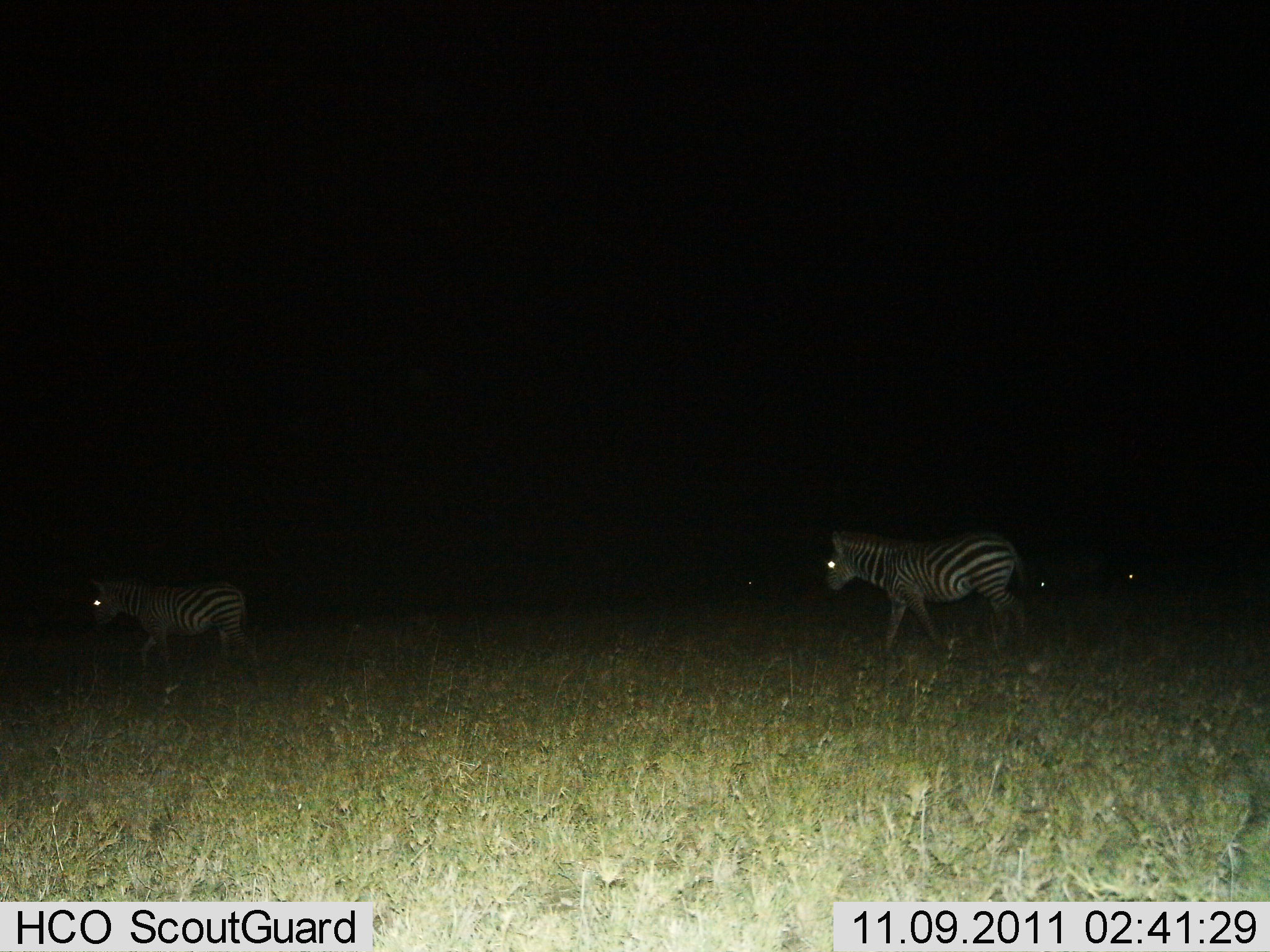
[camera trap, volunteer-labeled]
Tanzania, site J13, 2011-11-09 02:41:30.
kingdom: Animalia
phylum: Chordata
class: Mammalia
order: Perissodactyla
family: Equidae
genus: Equus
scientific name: Equus quagga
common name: plains zebra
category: zebra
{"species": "zebra (plains zebra) (Equus quagga)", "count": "2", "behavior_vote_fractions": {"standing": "23%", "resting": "0%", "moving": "85%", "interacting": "0%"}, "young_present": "8%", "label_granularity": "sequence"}